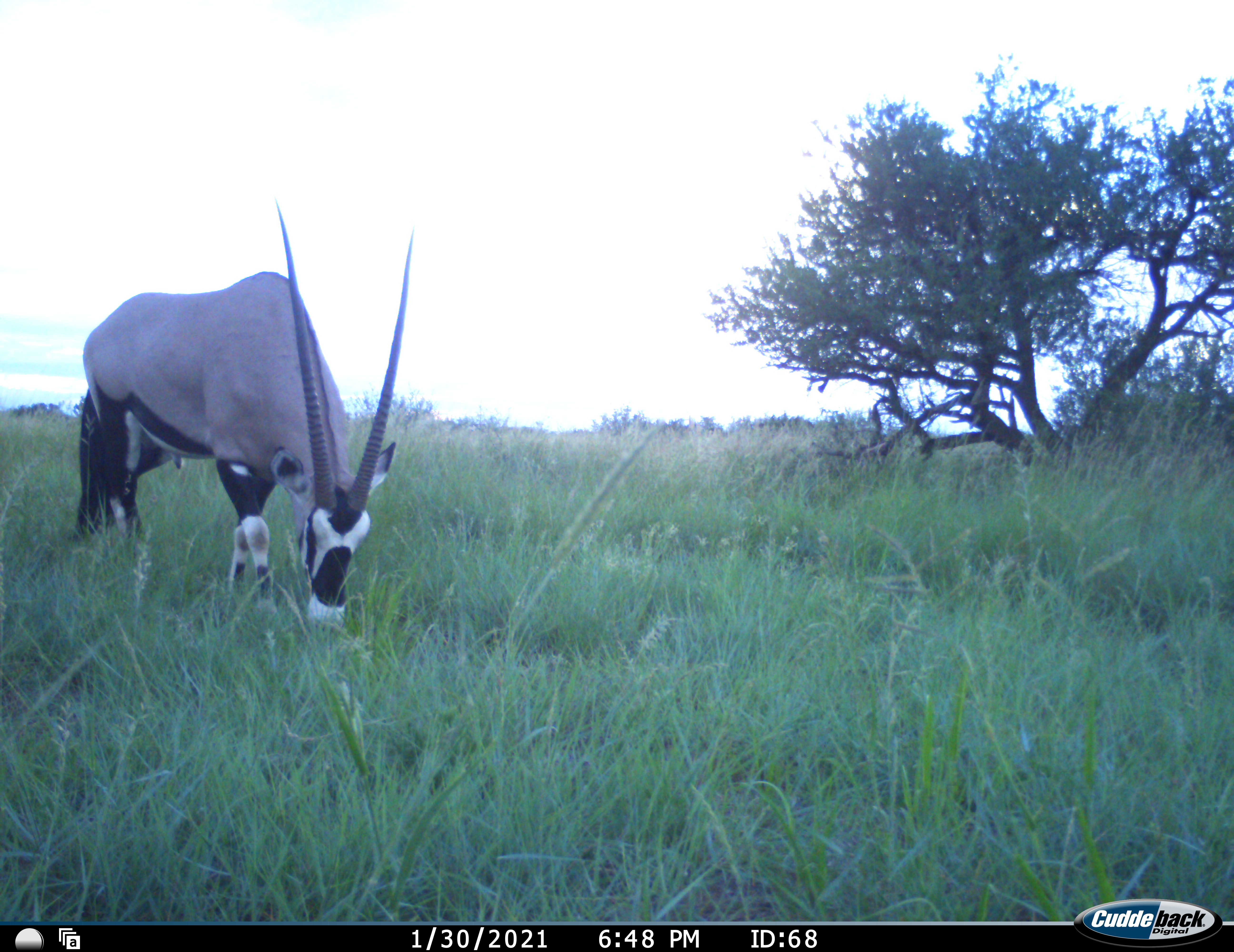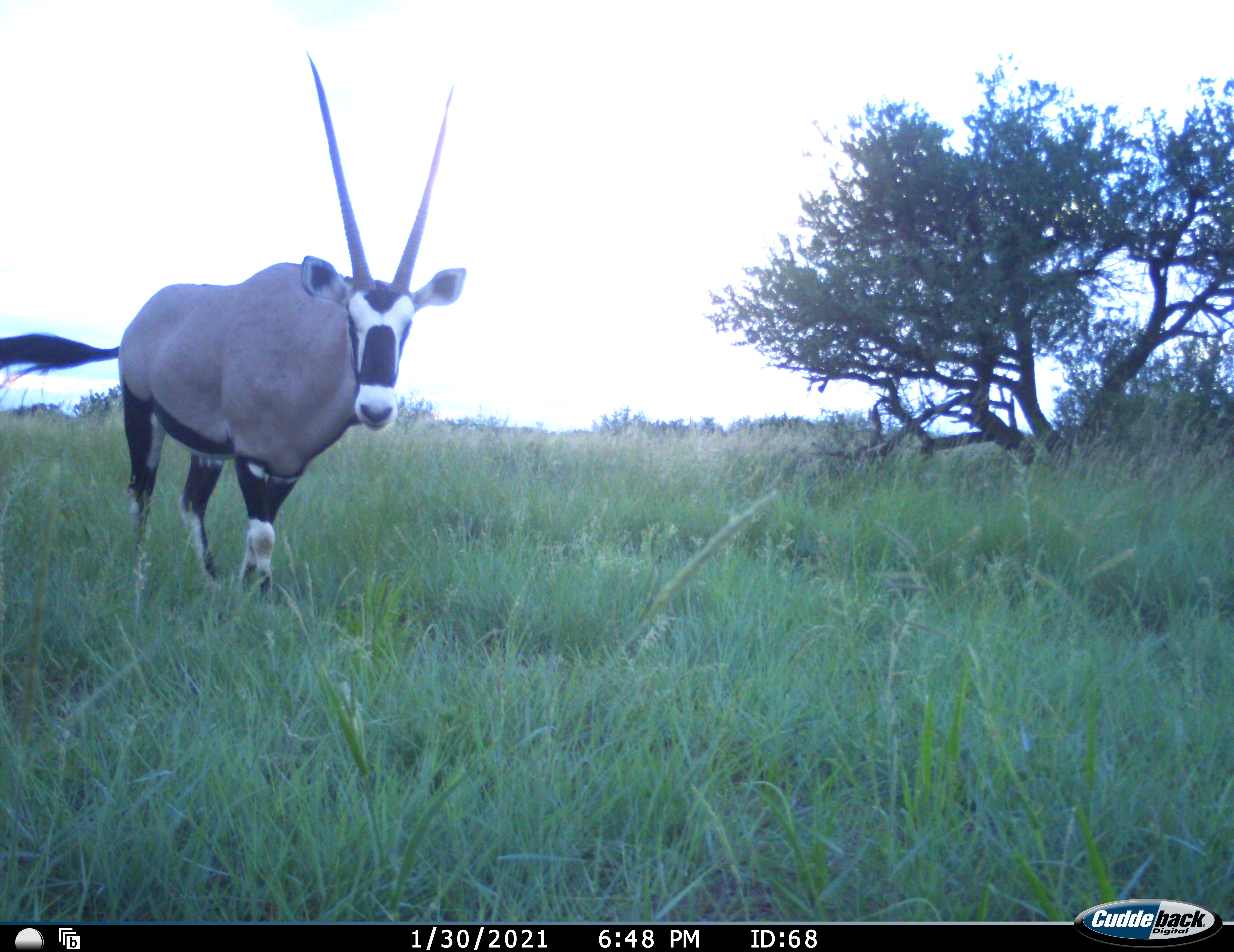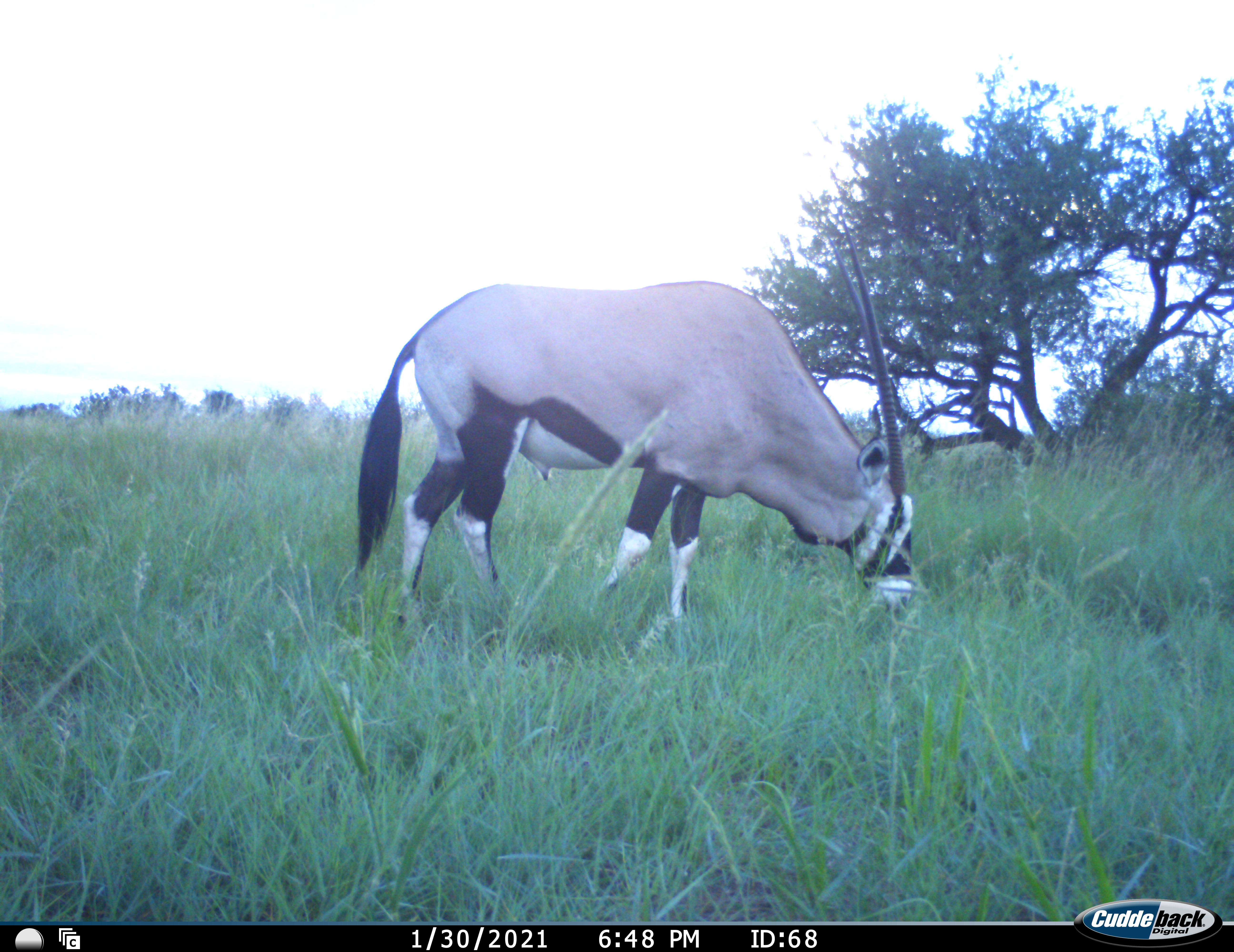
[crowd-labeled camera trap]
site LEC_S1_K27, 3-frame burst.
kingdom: Animalia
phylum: Chordata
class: Mammalia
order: Artiodactyla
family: Bovidae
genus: Oryx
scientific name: Oryx gazella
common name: gemsbok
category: oryx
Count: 1.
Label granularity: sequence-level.